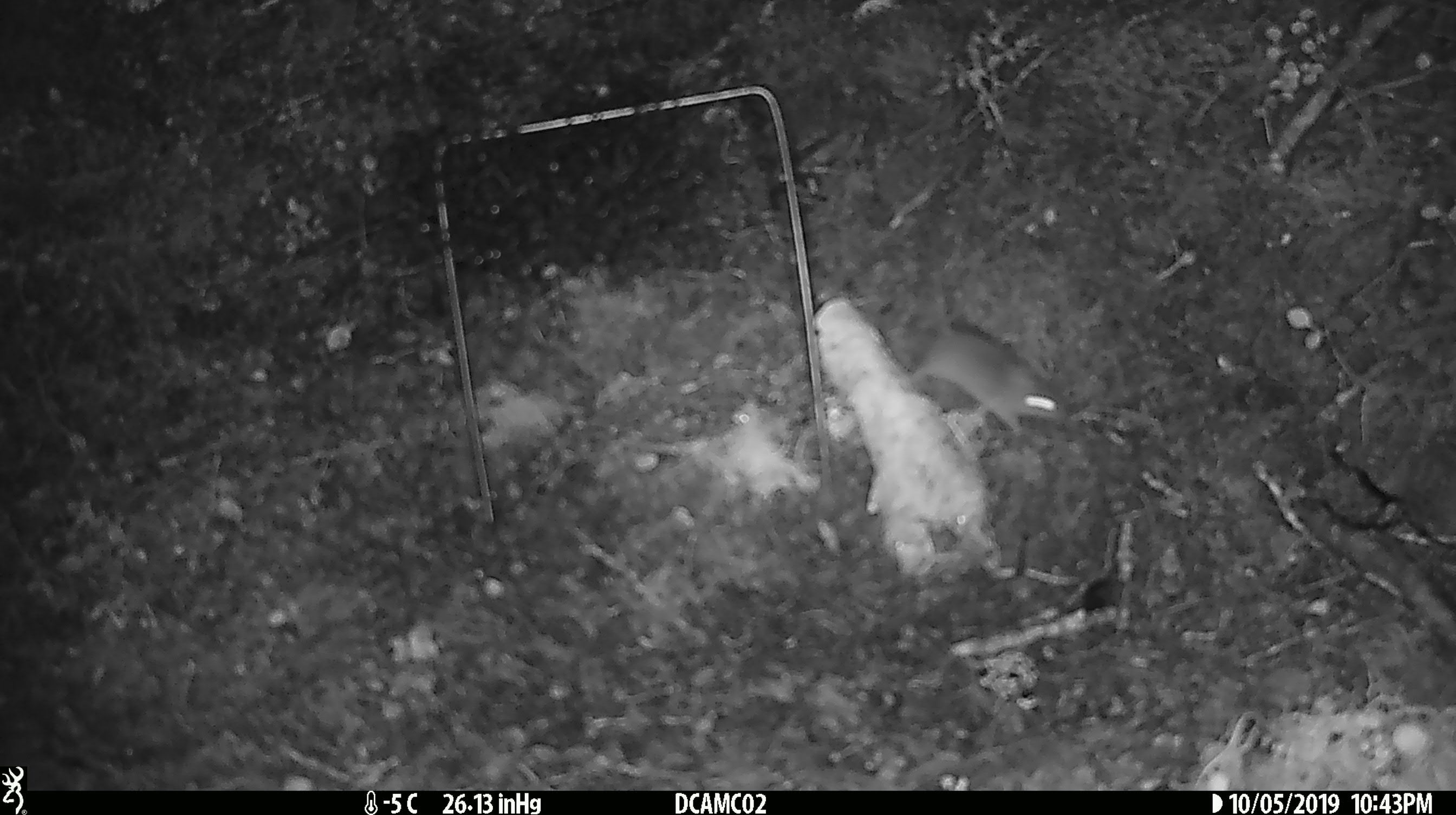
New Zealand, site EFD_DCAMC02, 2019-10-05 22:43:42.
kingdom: Animalia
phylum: Chordata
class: Mammalia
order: Rodentia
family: Muridae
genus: Mus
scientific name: Mus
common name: mouse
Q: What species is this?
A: Mouse (Mus).